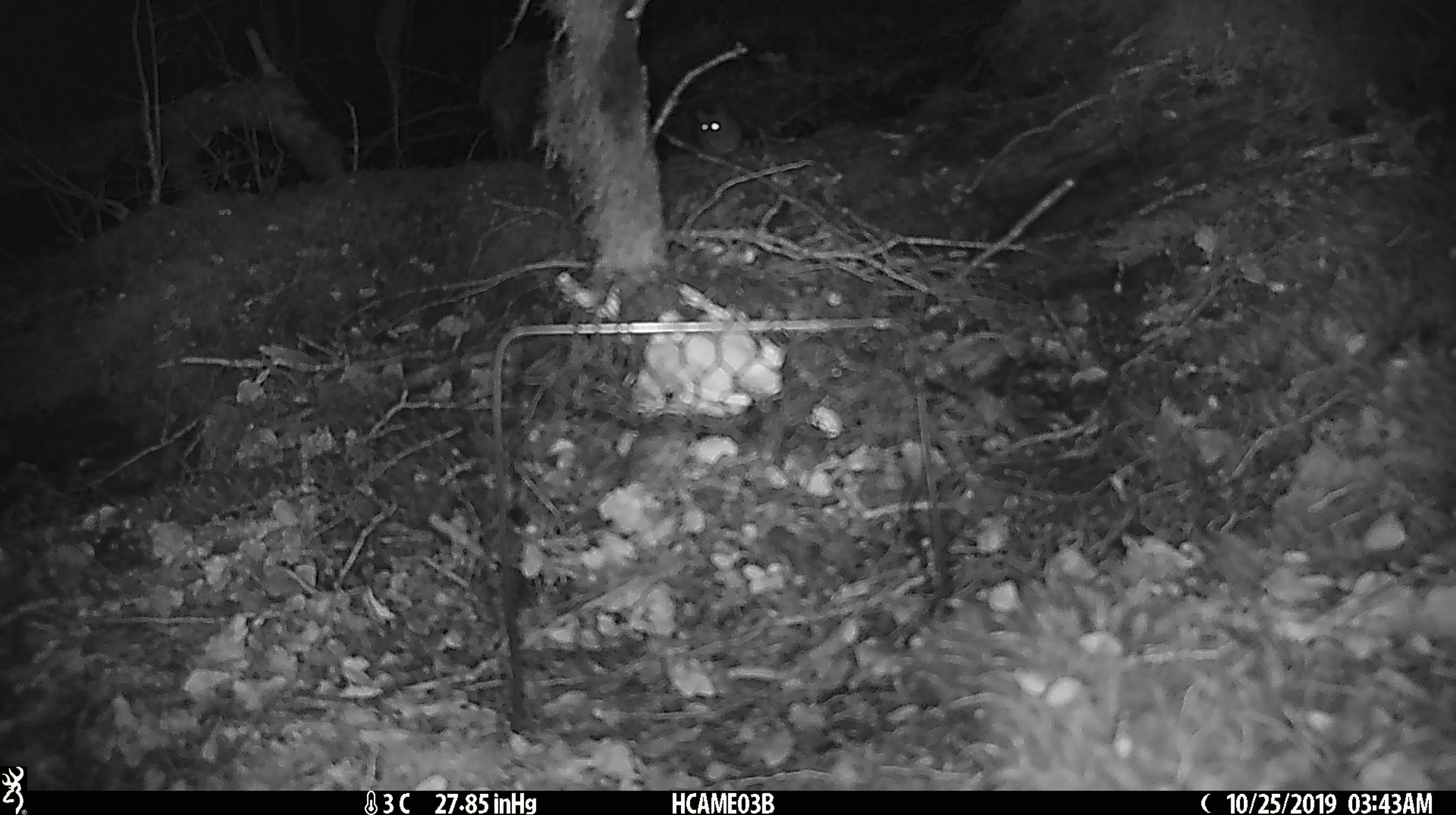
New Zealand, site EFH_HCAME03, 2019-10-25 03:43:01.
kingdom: Animalia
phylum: Chordata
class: Mammalia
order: Rodentia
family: Muridae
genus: Mus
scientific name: Mus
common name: mouse